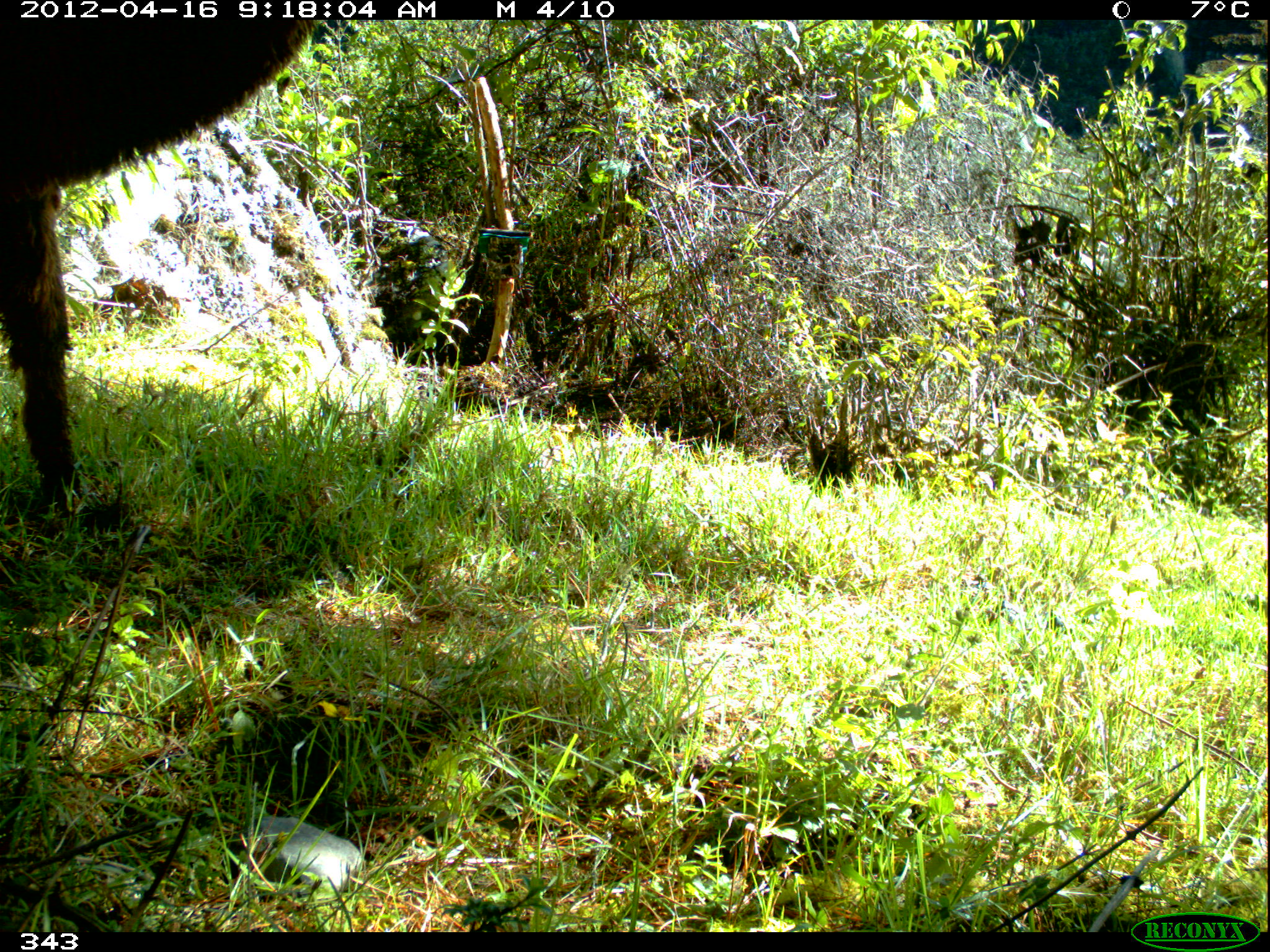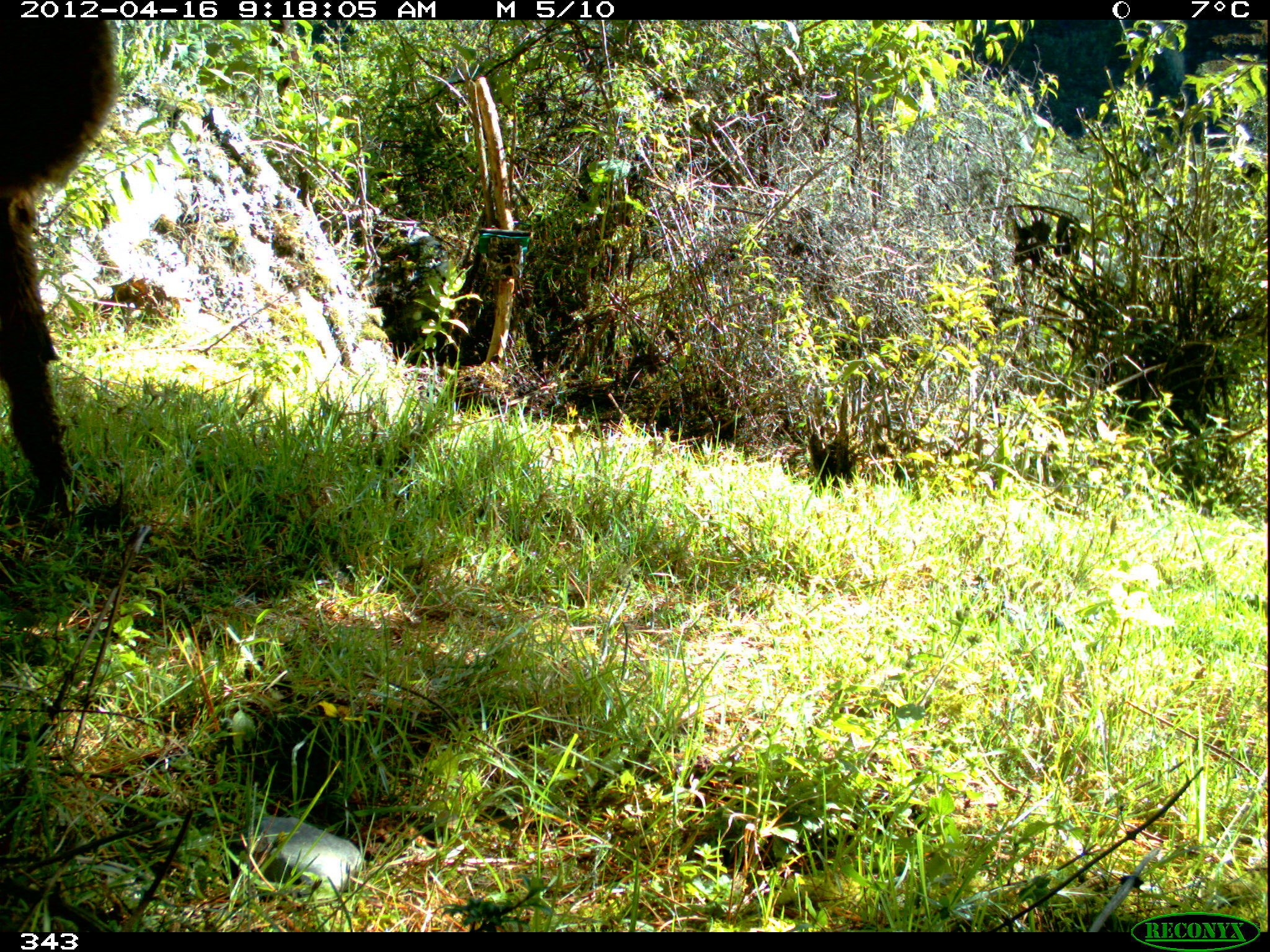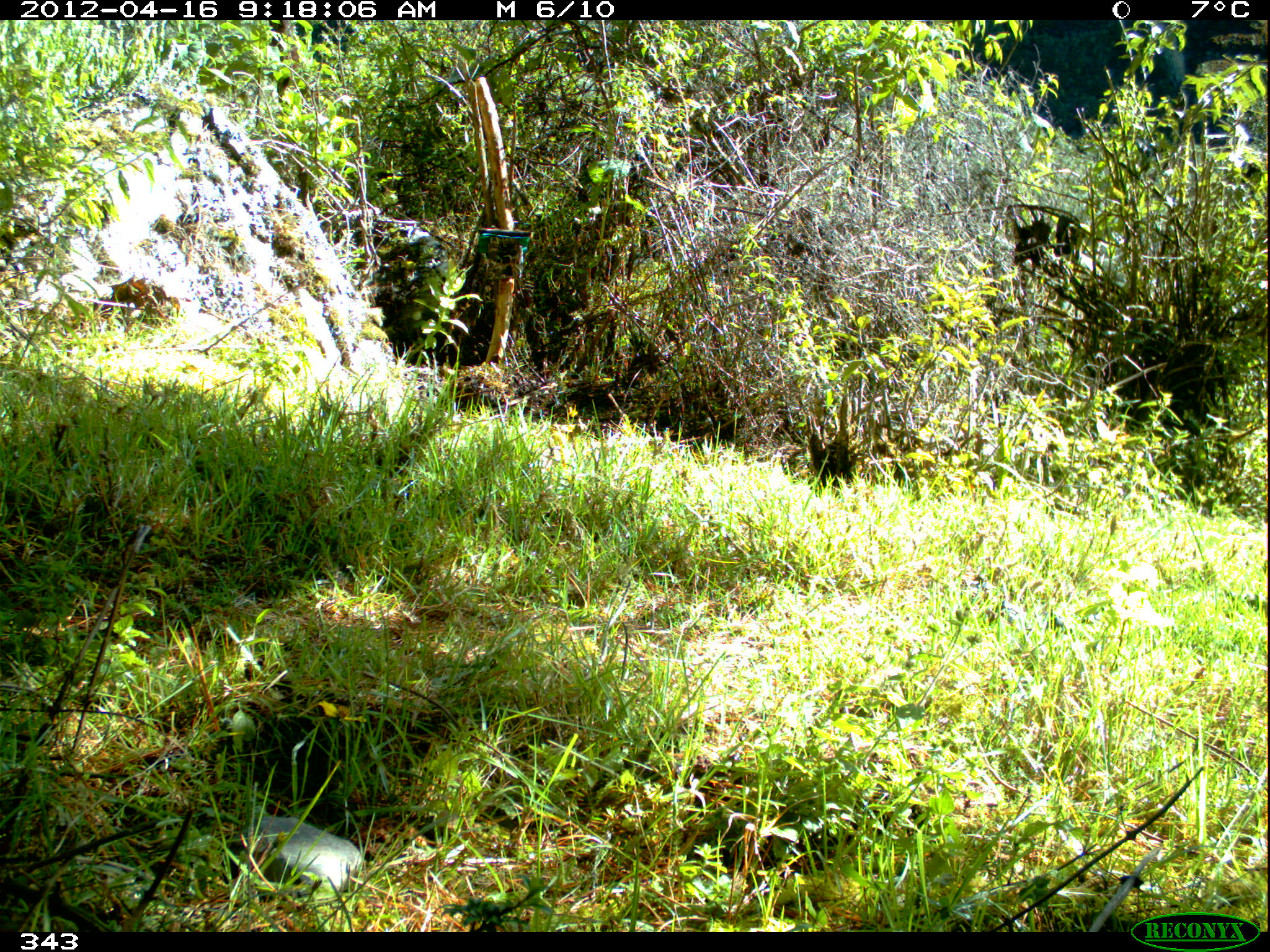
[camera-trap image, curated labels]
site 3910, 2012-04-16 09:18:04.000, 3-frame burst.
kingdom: Animalia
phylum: Chordata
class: Mammalia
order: Artiodactyla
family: Camelidae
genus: Vicugna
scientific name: Vicugna pacos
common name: alpaca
Vicugna pacos (alpaca).